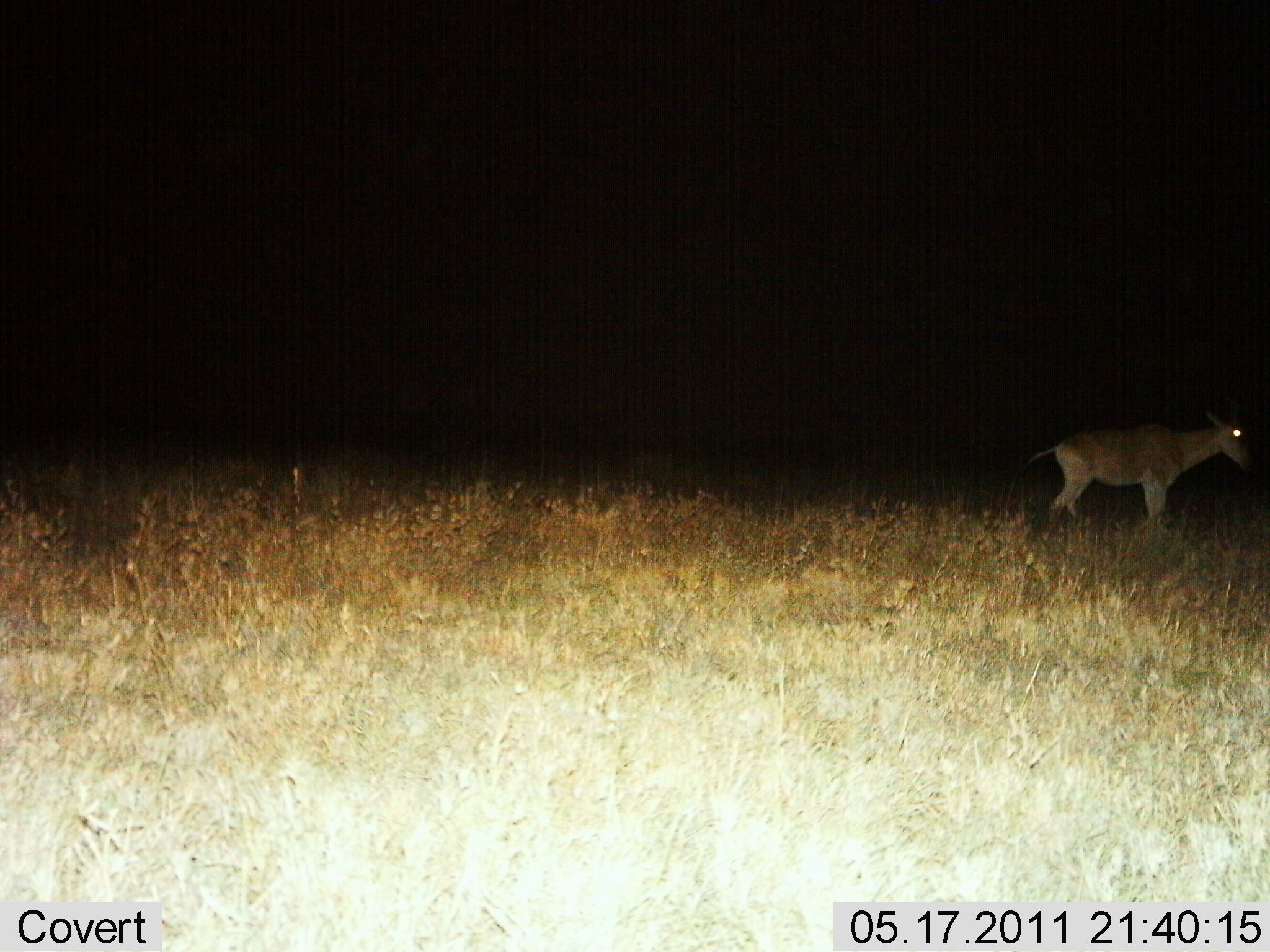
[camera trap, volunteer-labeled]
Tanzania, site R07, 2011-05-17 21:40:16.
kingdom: Animalia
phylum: Chordata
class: Mammalia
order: Artiodactyla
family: Bovidae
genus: Alcelaphus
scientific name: Alcelaphus buselaphus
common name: hartebeest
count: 1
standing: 86%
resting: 0%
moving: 14%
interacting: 0%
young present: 7%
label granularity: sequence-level